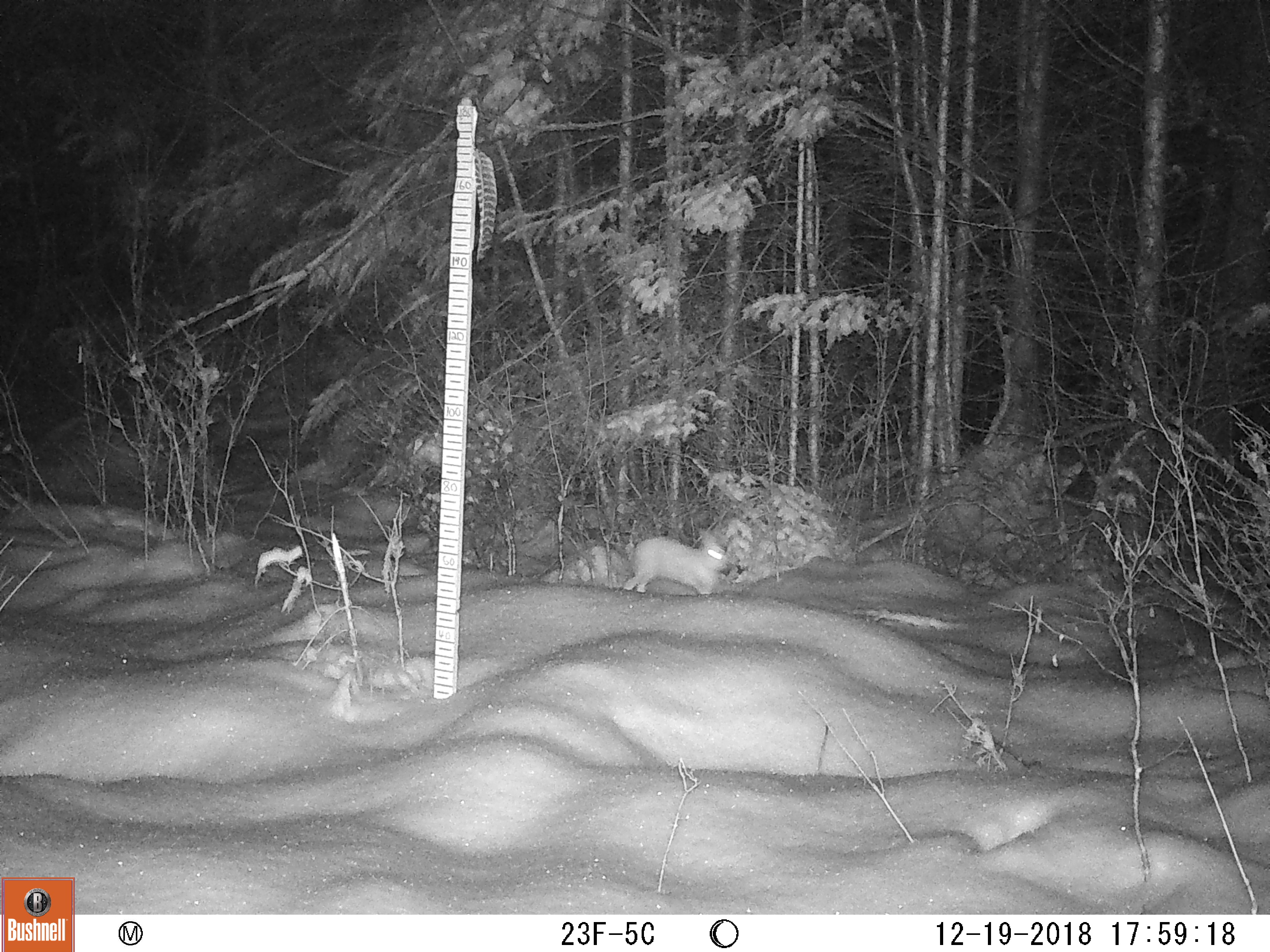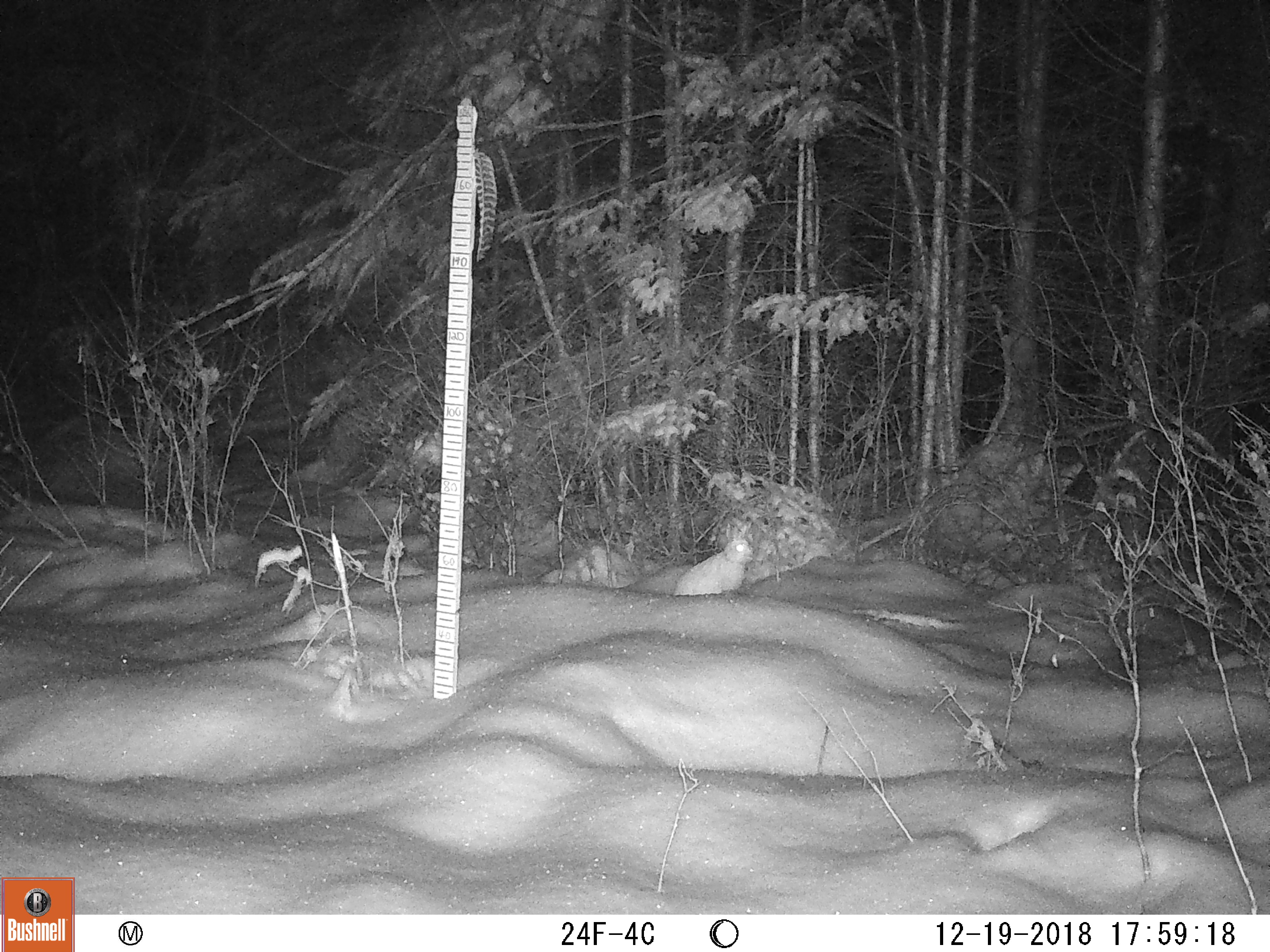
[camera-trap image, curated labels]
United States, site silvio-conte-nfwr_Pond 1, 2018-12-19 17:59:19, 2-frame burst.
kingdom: Animalia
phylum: Chordata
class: Mammalia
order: Lagomorpha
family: Leporidae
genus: Lepus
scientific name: Lepus americanus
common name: snowshoe hare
Snowshoe hare (Lepus americanus).